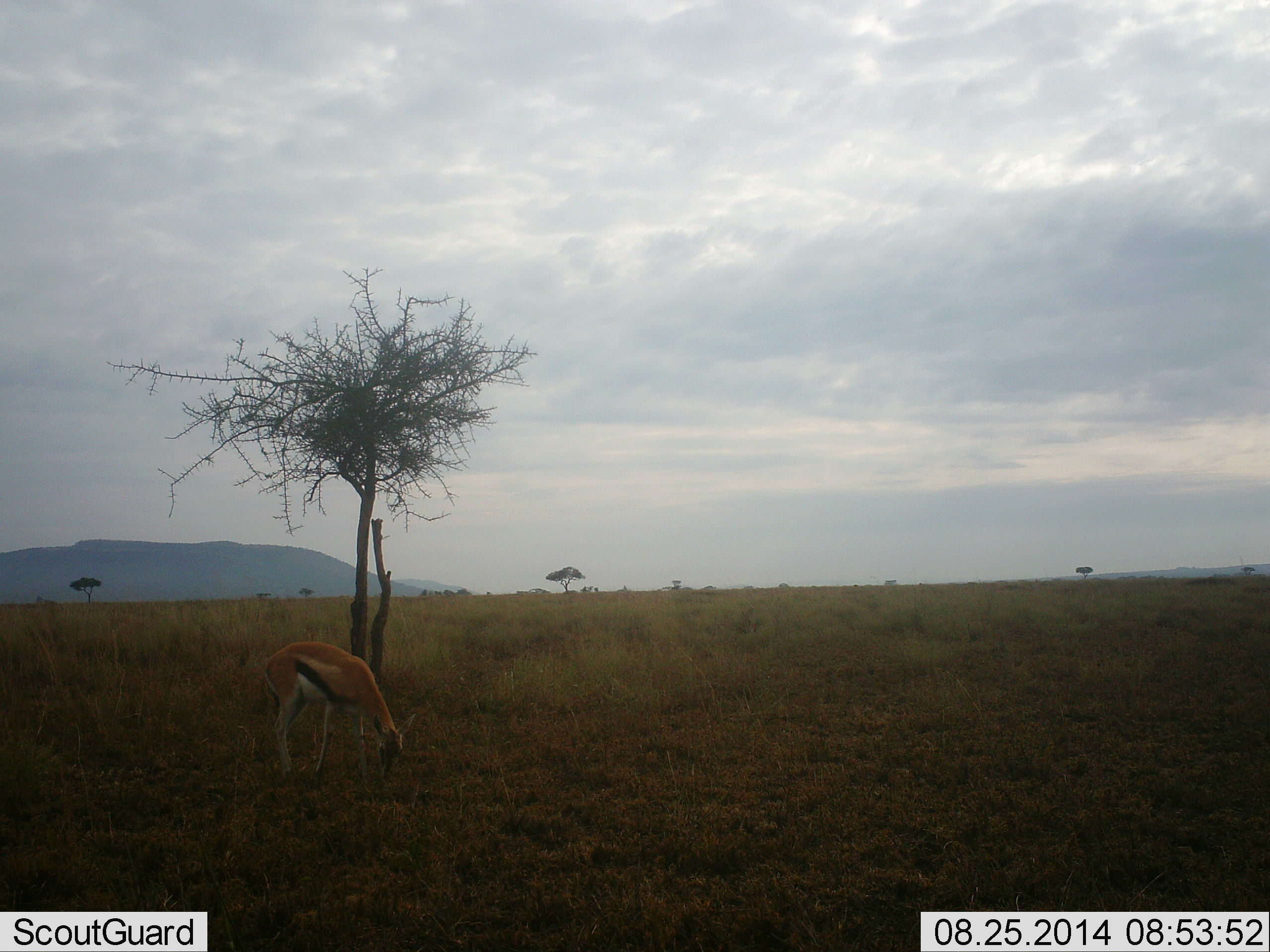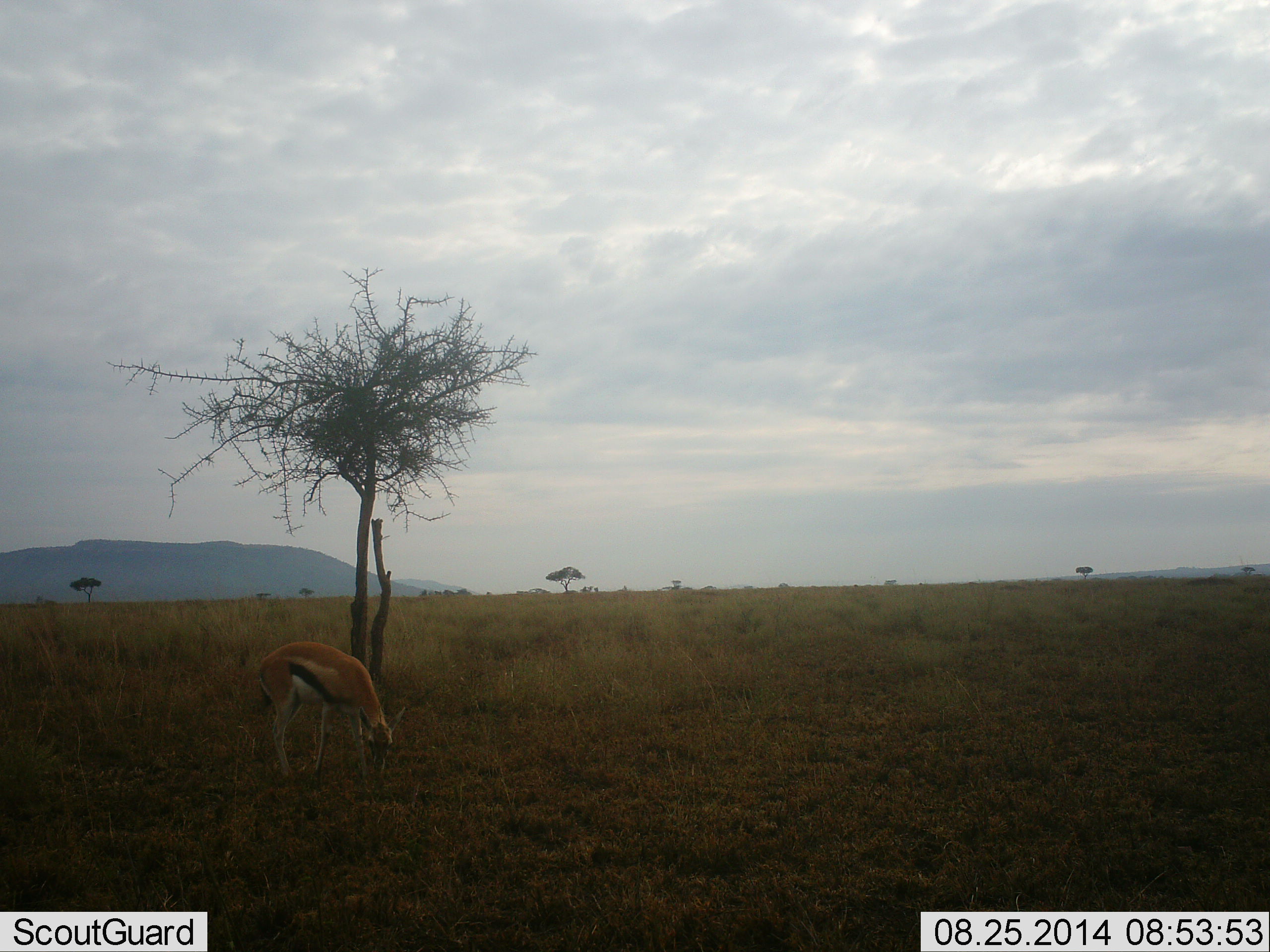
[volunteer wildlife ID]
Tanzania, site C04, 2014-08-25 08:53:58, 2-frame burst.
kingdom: Animalia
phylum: Chordata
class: Mammalia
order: Artiodactyla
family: Bovidae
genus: Eudorcas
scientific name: Eudorcas thomsonii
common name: thomson's gazelle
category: gazellethomsons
Gazellethomsons (thomson's gazelle) (Eudorcas thomsonii), count 1. Behavior (volunteer vote fractions): standing 10%, resting 0%, moving 0%, interacting 0%. Young present (vote fraction): 0%. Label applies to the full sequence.